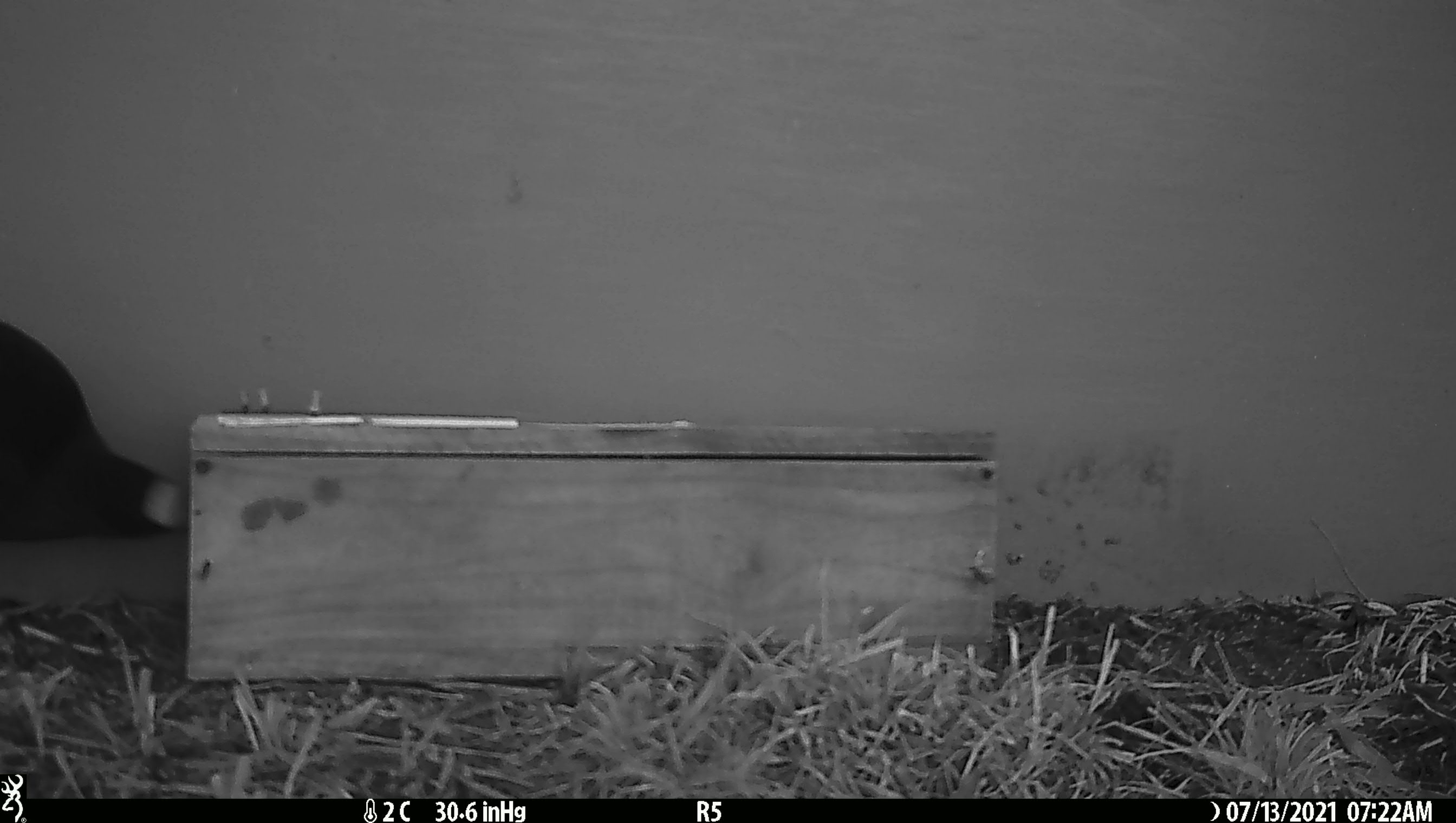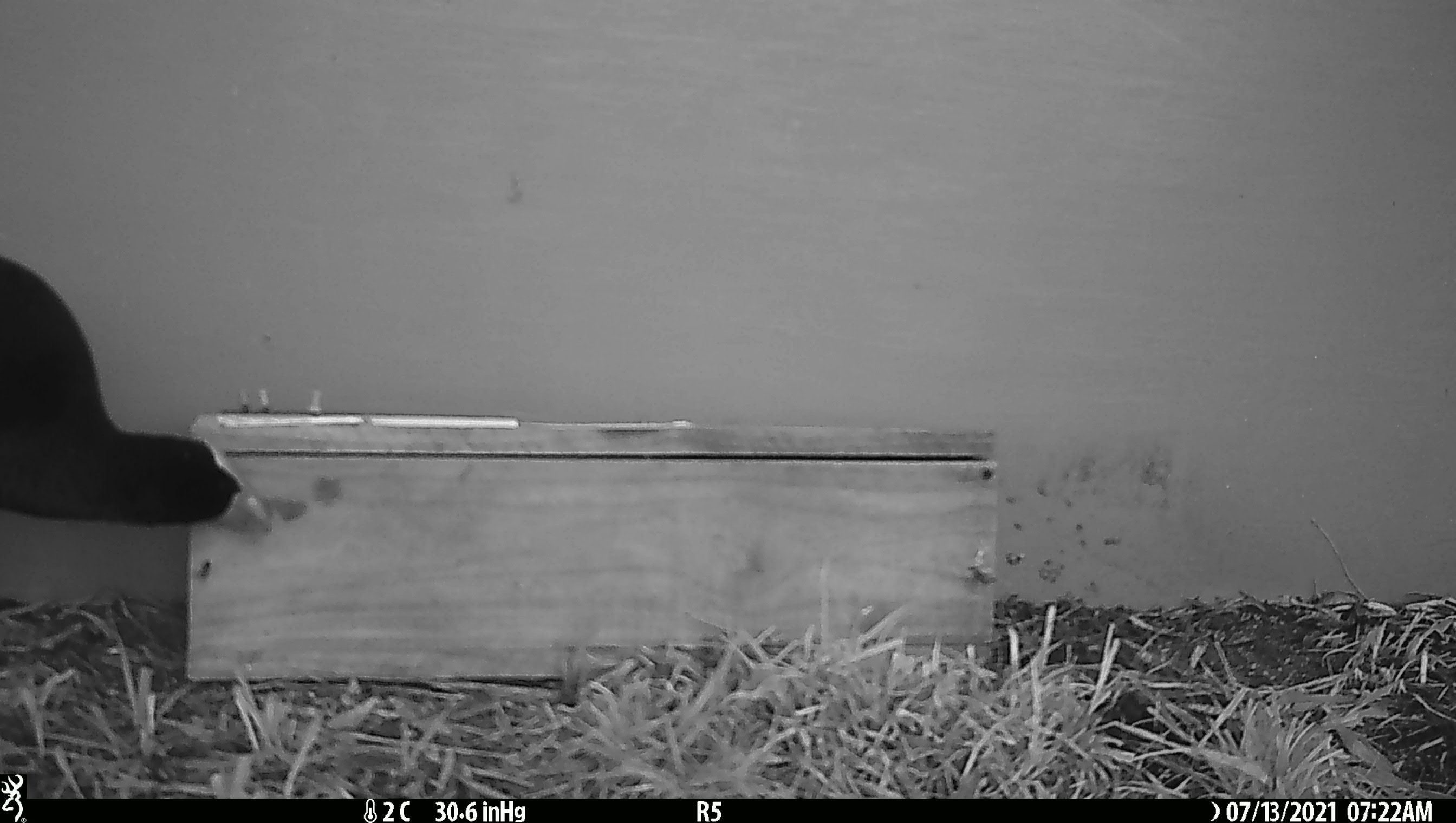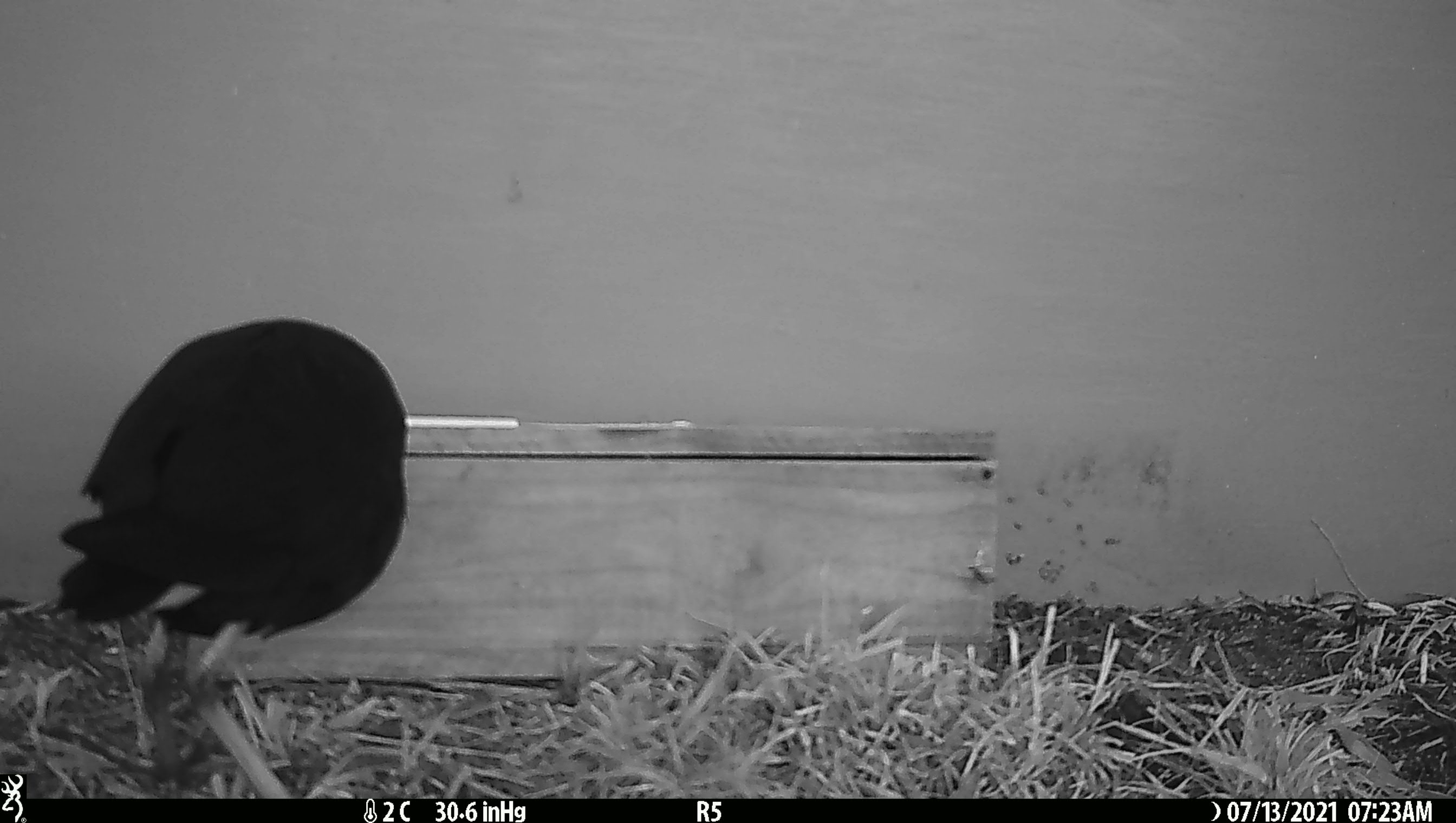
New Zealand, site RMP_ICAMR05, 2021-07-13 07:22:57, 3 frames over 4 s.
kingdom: Animalia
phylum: Chordata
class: Aves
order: Gruiformes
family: Rallidae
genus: Porphyrio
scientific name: Porphyrio melanotus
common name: australasian swamphen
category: pukeko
Pukeko (australasian swamphen) (Porphyrio melanotus).